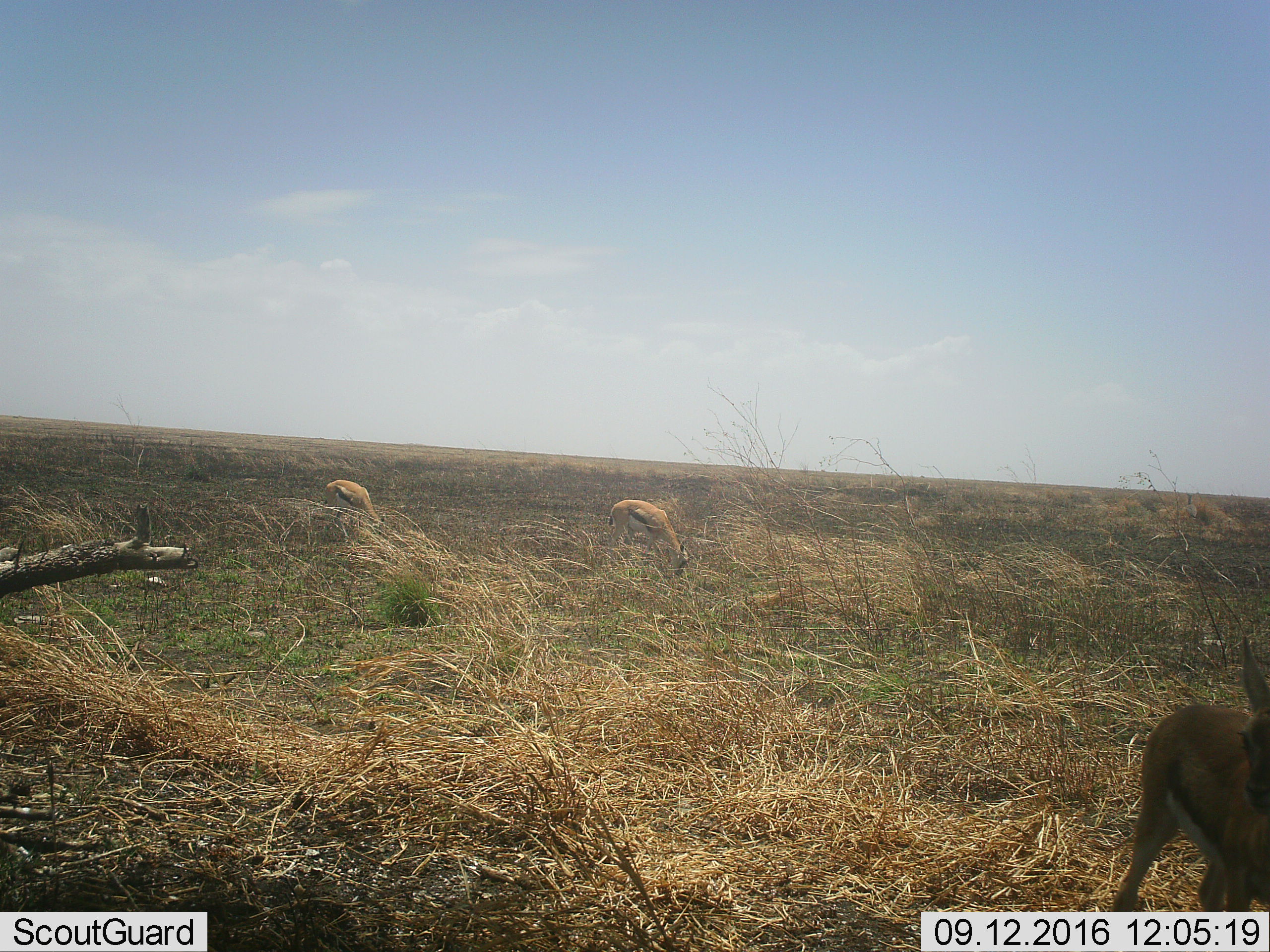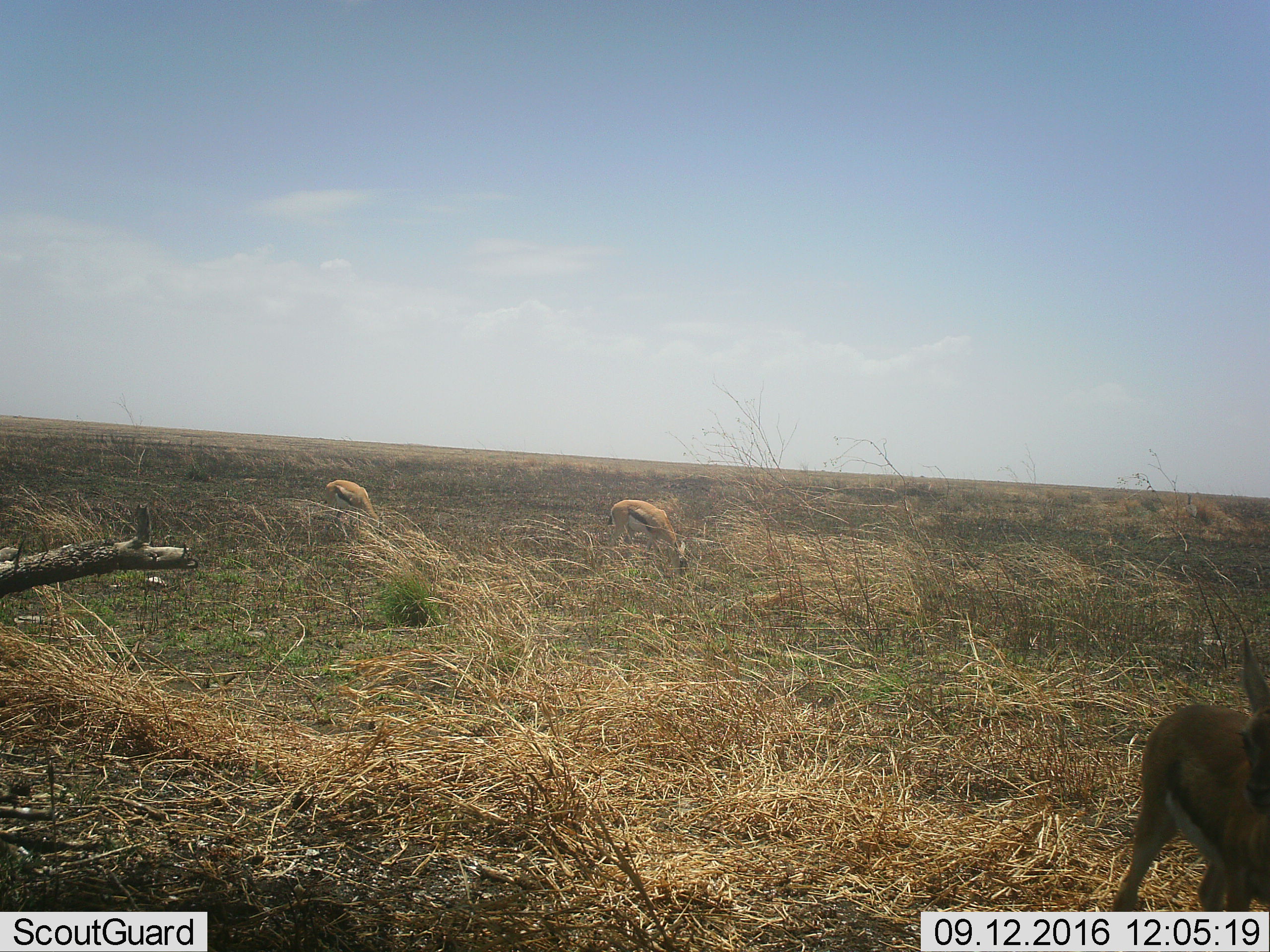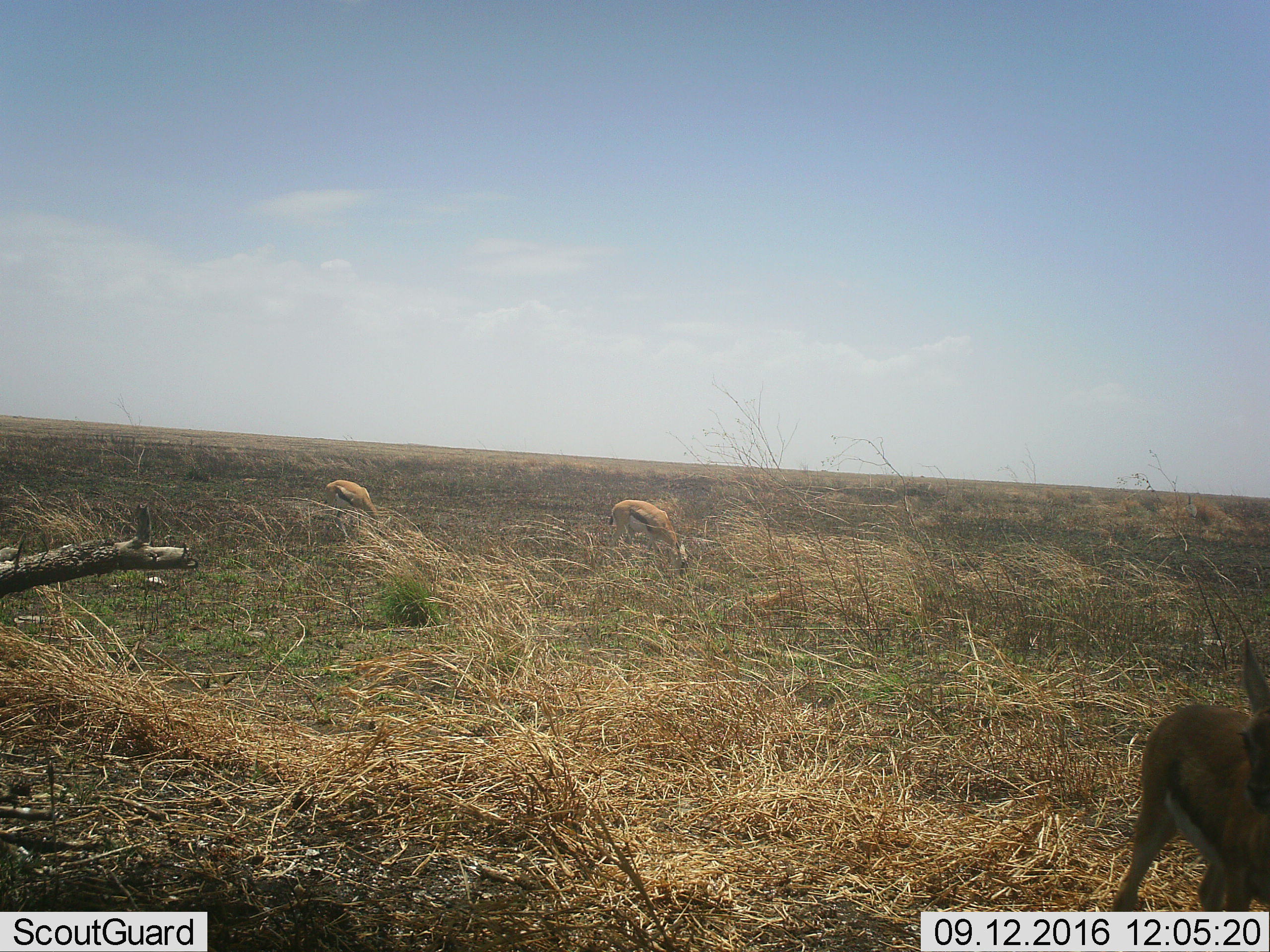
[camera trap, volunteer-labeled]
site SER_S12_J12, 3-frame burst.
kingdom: Animalia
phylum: Chordata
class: Mammalia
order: Artiodactyla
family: Bovidae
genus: Eudorcas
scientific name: Eudorcas thomsonii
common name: thomson's gazelle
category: gazellethomsons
Gazellethomsons (thomson's gazelle) (Eudorcas thomsonii), count 3. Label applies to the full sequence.